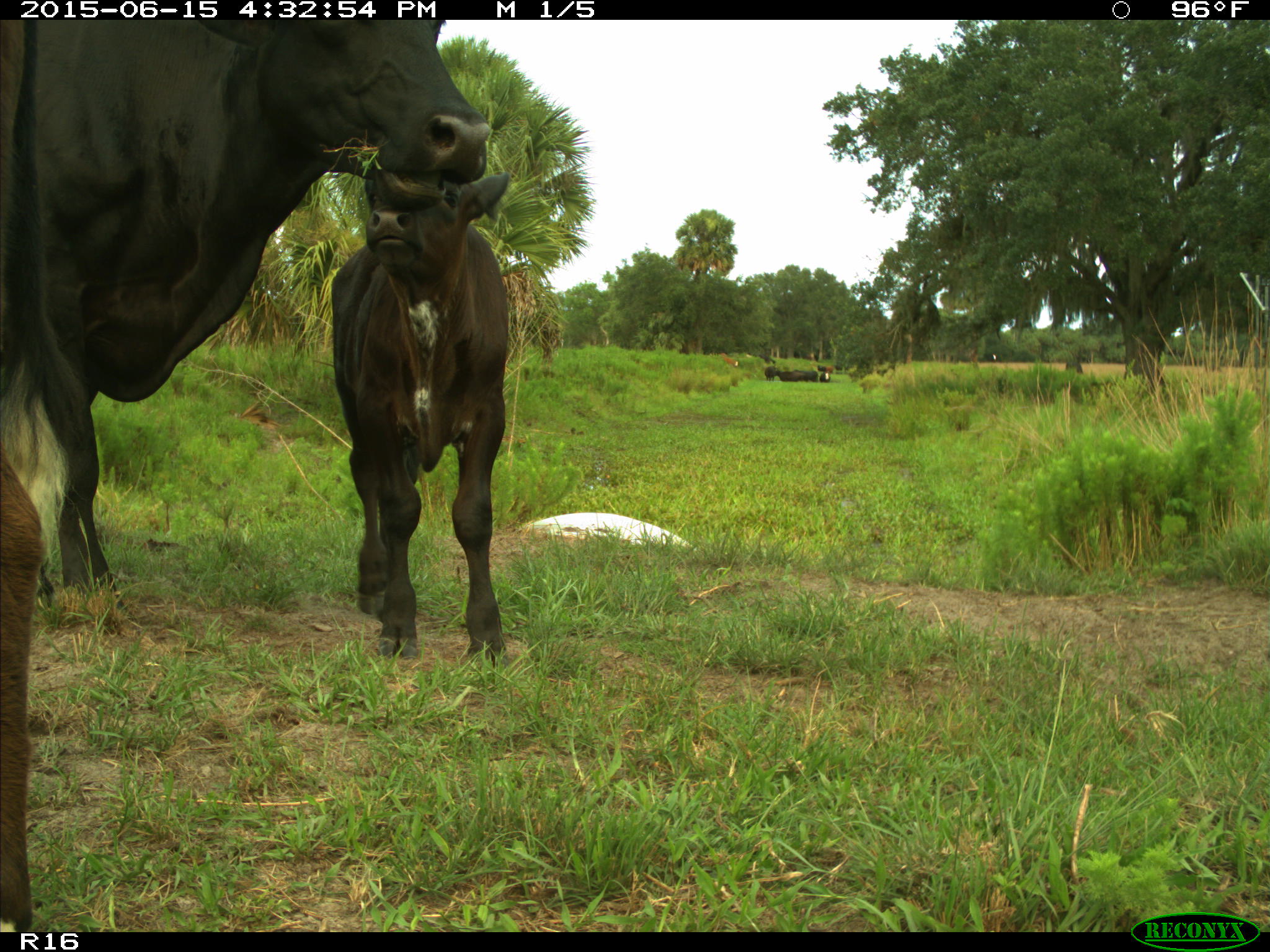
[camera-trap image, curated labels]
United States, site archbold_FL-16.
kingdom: Animalia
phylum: Chordata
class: Mammalia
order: Artiodactyla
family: Bovidae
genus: Bos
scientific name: Bos taurus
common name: domestic cow